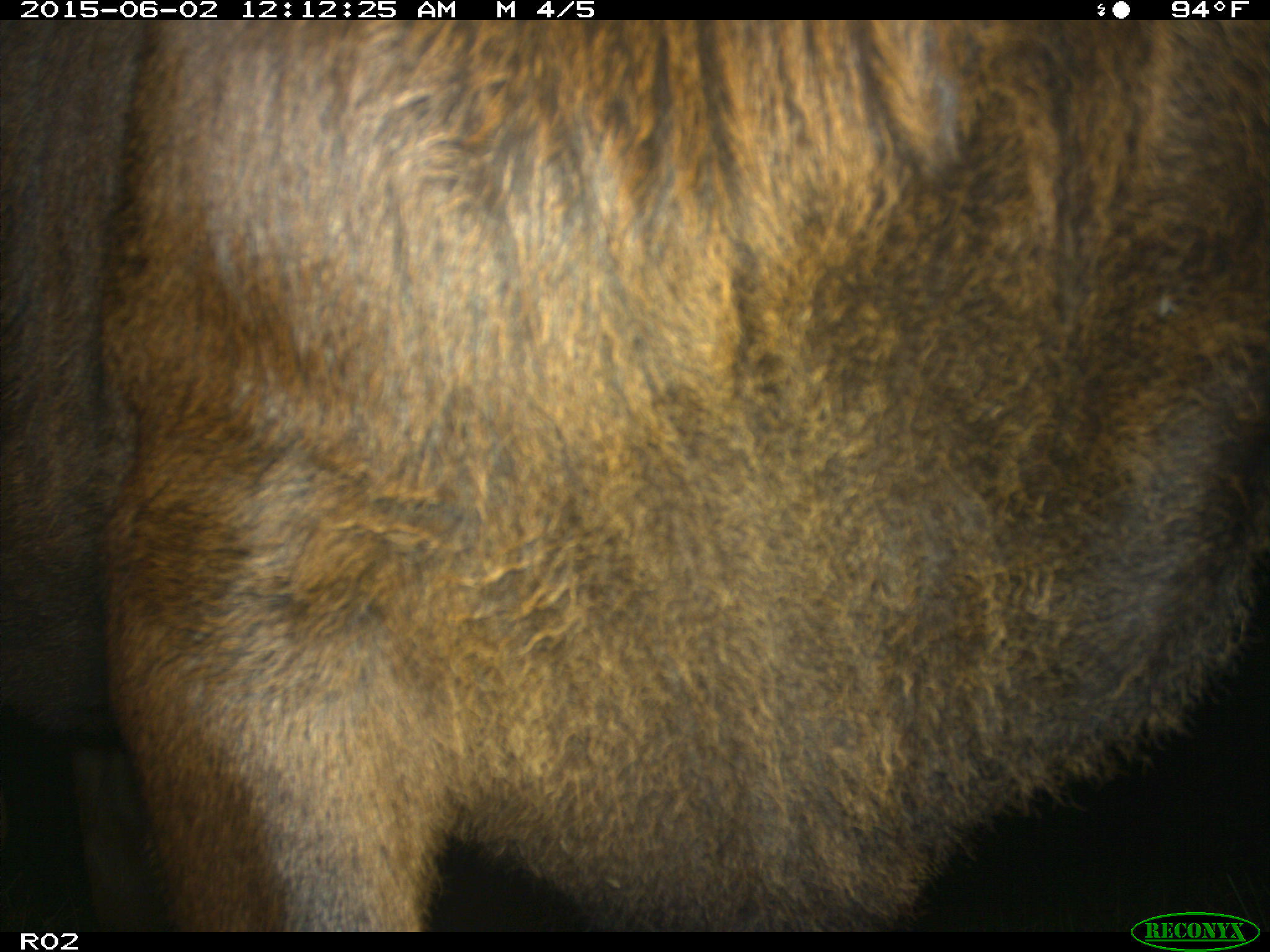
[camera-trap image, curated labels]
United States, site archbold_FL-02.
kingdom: Animalia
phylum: Chordata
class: Mammalia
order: Artiodactyla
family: Bovidae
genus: Bos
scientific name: Bos taurus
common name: domestic cow